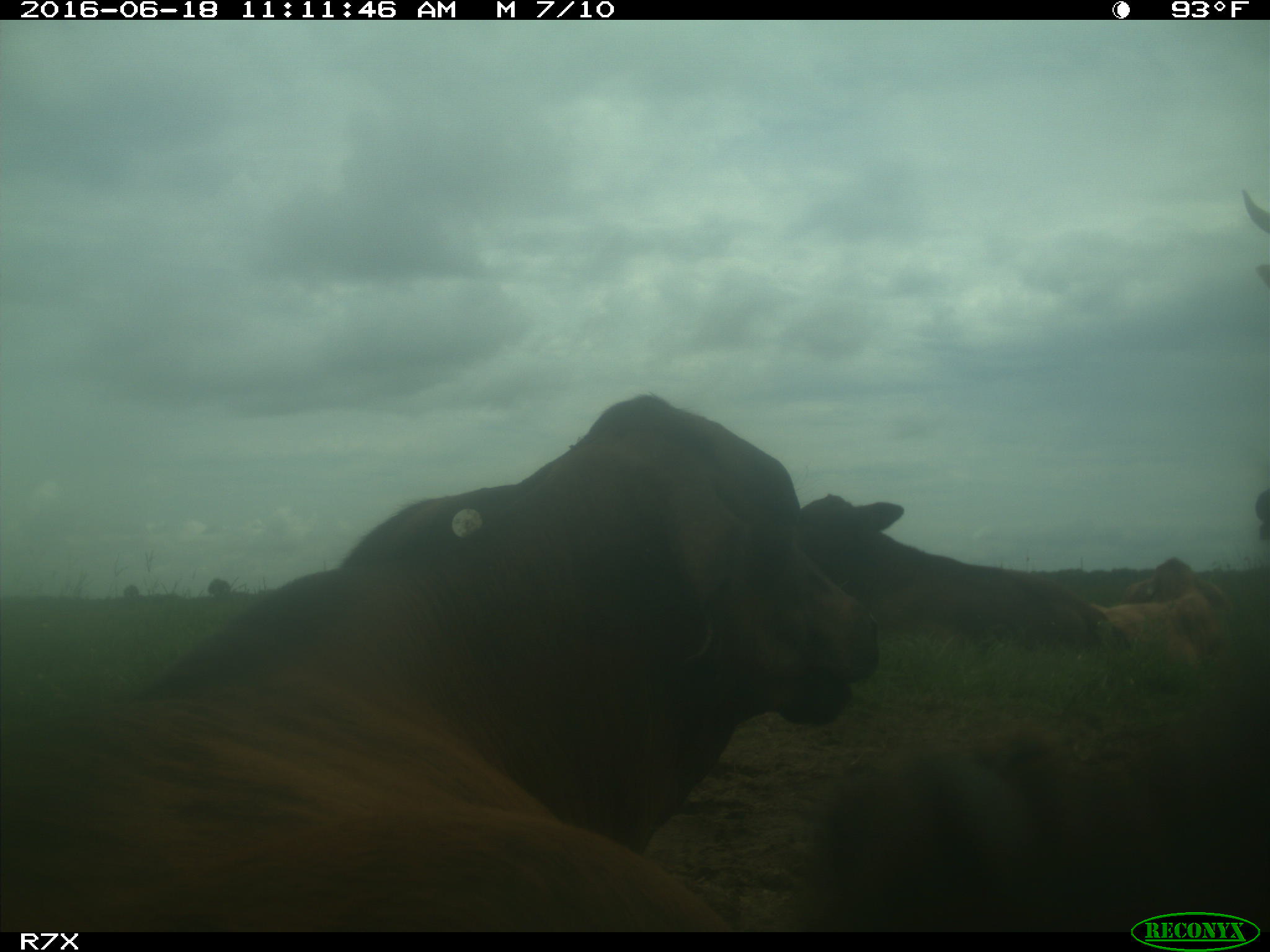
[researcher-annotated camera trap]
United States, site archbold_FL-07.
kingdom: Animalia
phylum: Chordata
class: Mammalia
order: Artiodactyla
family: Bovidae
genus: Bos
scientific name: Bos taurus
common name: domestic cow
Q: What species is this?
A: Bos taurus (domestic cow).